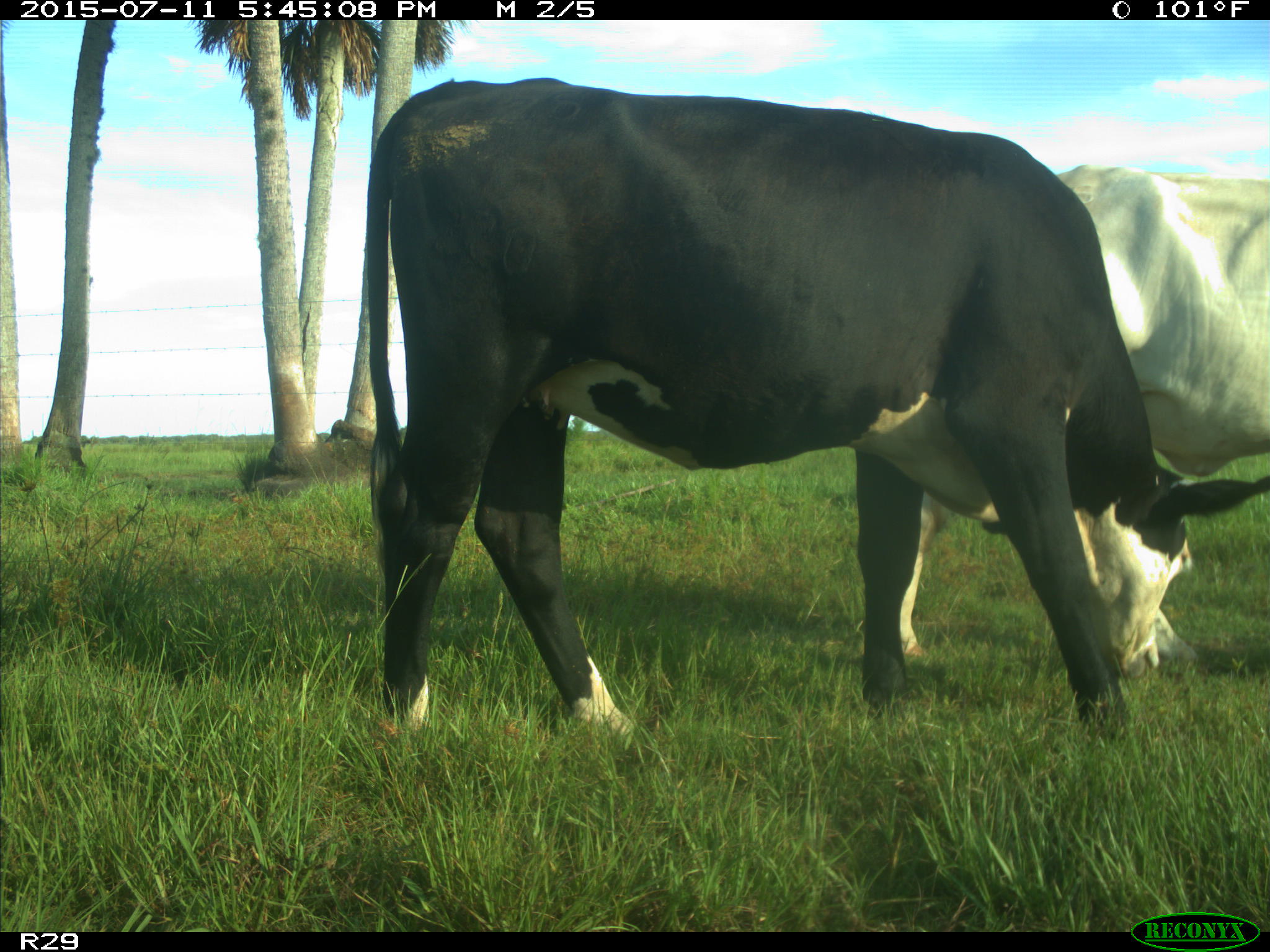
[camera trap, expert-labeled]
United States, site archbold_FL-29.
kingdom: Animalia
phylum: Chordata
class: Mammalia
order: Artiodactyla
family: Bovidae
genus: Bos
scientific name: Bos taurus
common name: domestic cow